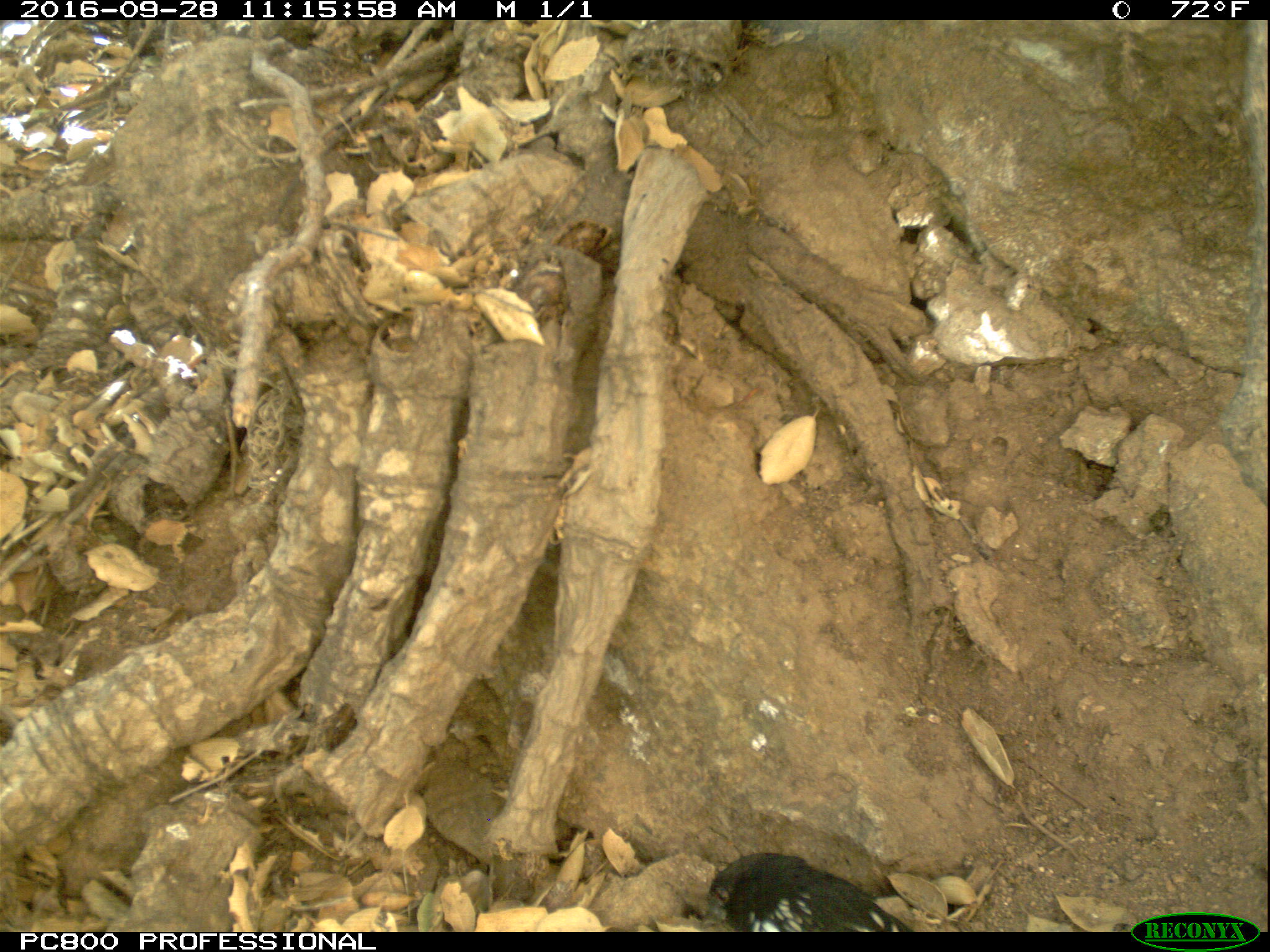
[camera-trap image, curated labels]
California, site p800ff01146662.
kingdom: Animalia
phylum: Chordata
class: Aves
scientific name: Aves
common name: bird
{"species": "bird (Aves)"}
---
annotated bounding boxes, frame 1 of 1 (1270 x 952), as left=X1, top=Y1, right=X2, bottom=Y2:
bird: left=703, top=852, right=915, bottom=931